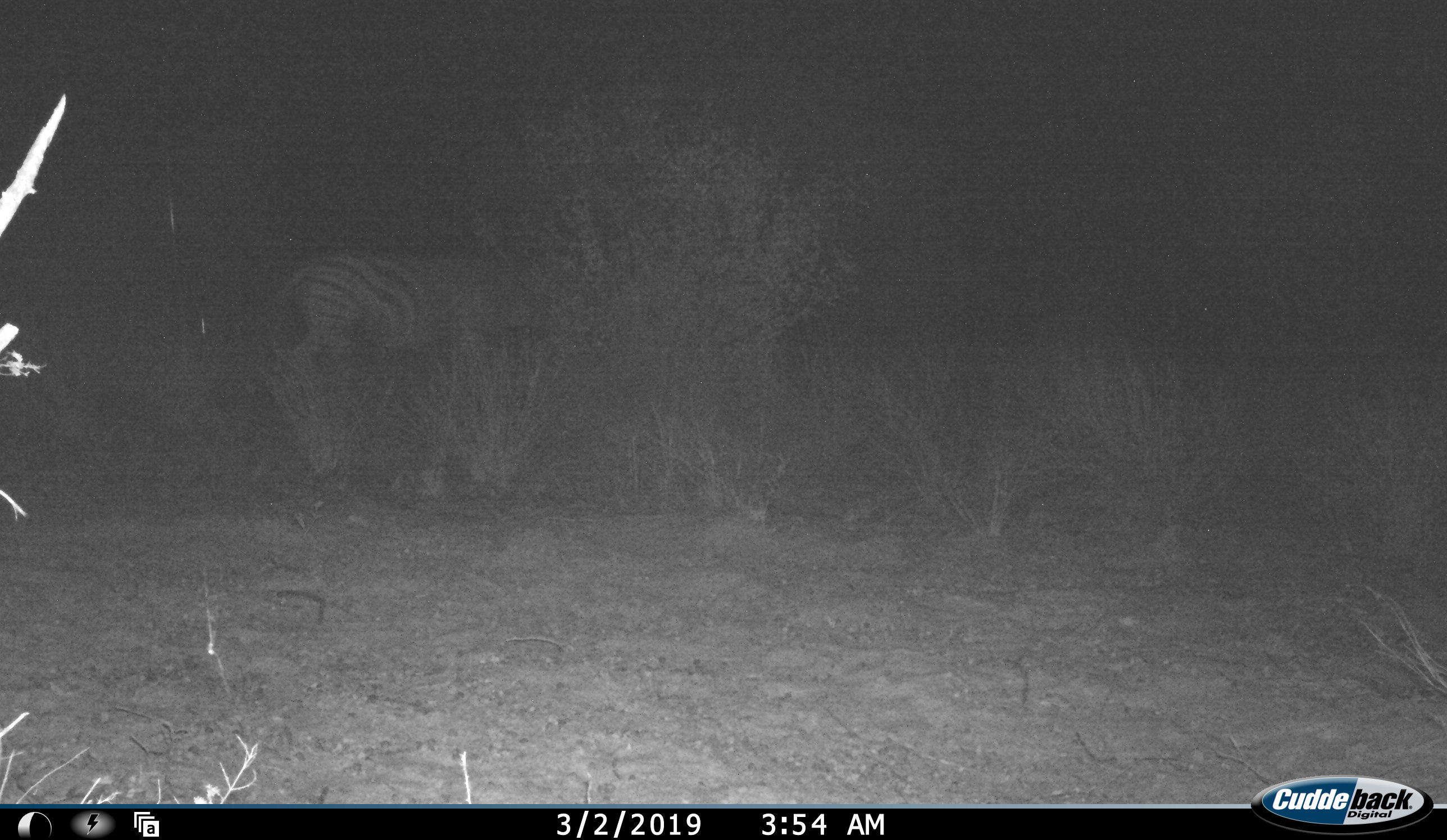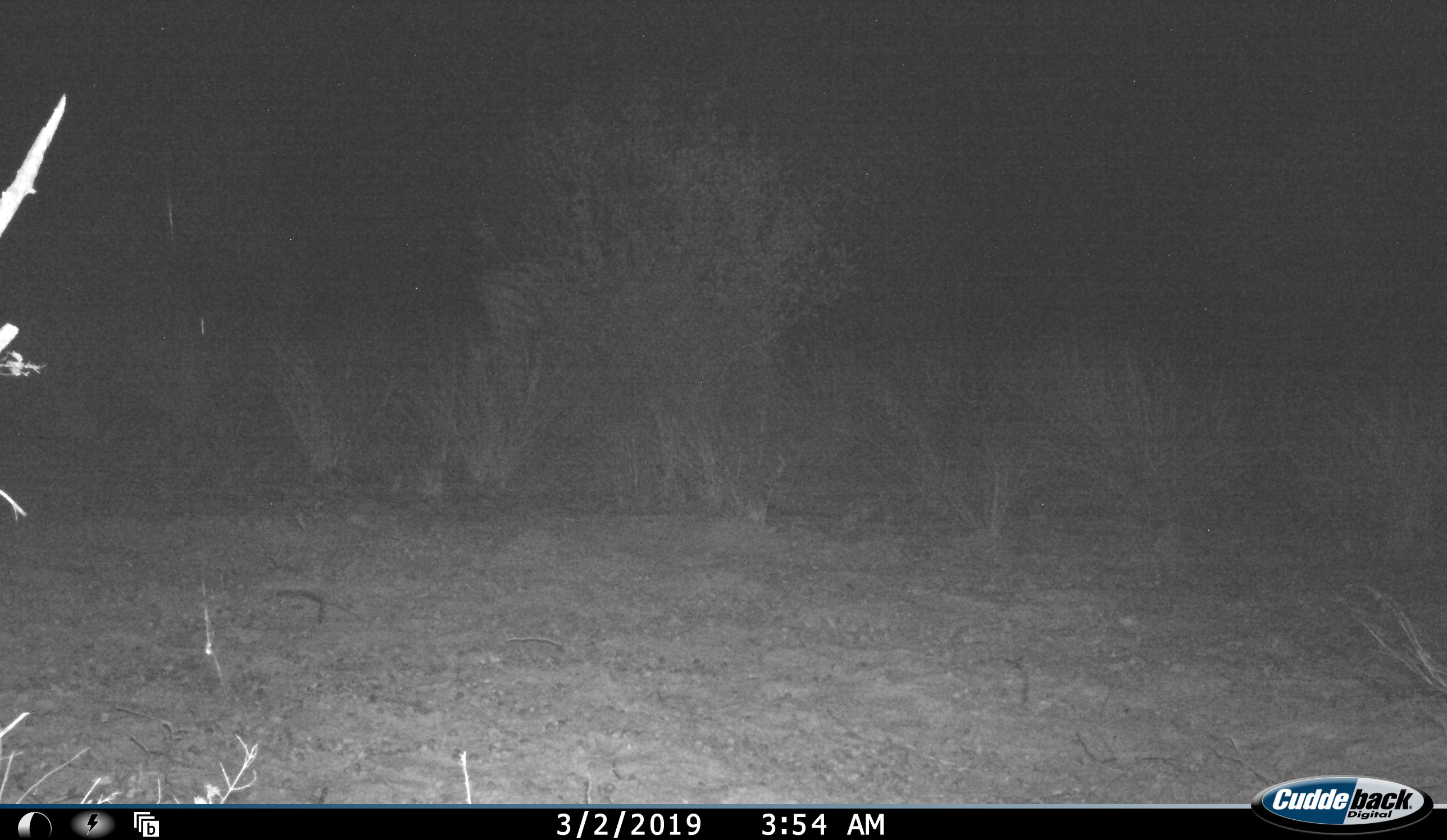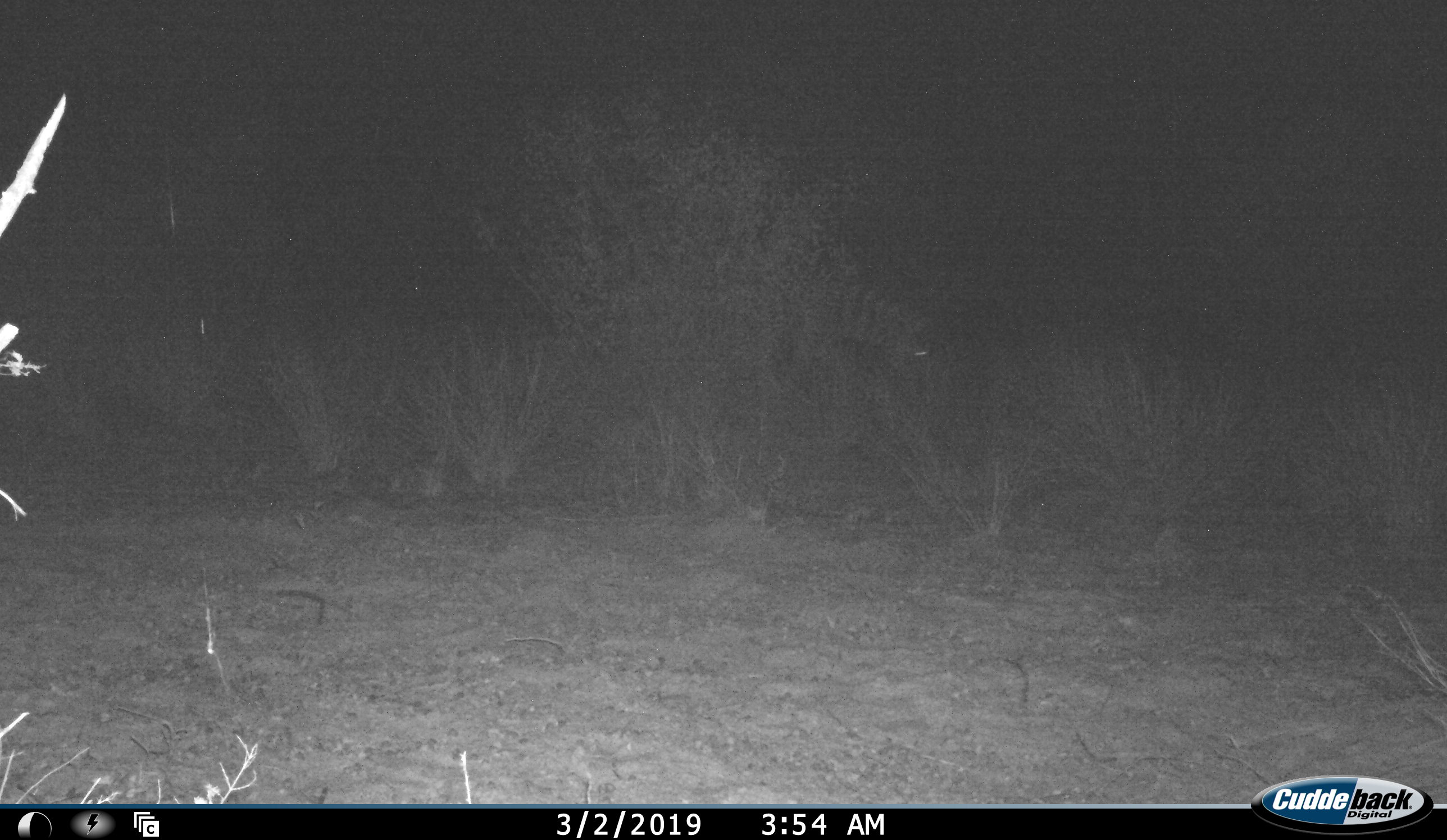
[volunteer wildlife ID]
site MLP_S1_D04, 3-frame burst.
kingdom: Animalia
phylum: Chordata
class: Mammalia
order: Perissodactyla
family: Equidae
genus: Equus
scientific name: Equus quagga burchellii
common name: burchell's zebra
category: zebraburchells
Zebraburchells (burchell's zebra) (Equus quagga burchellii), count 1. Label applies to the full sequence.